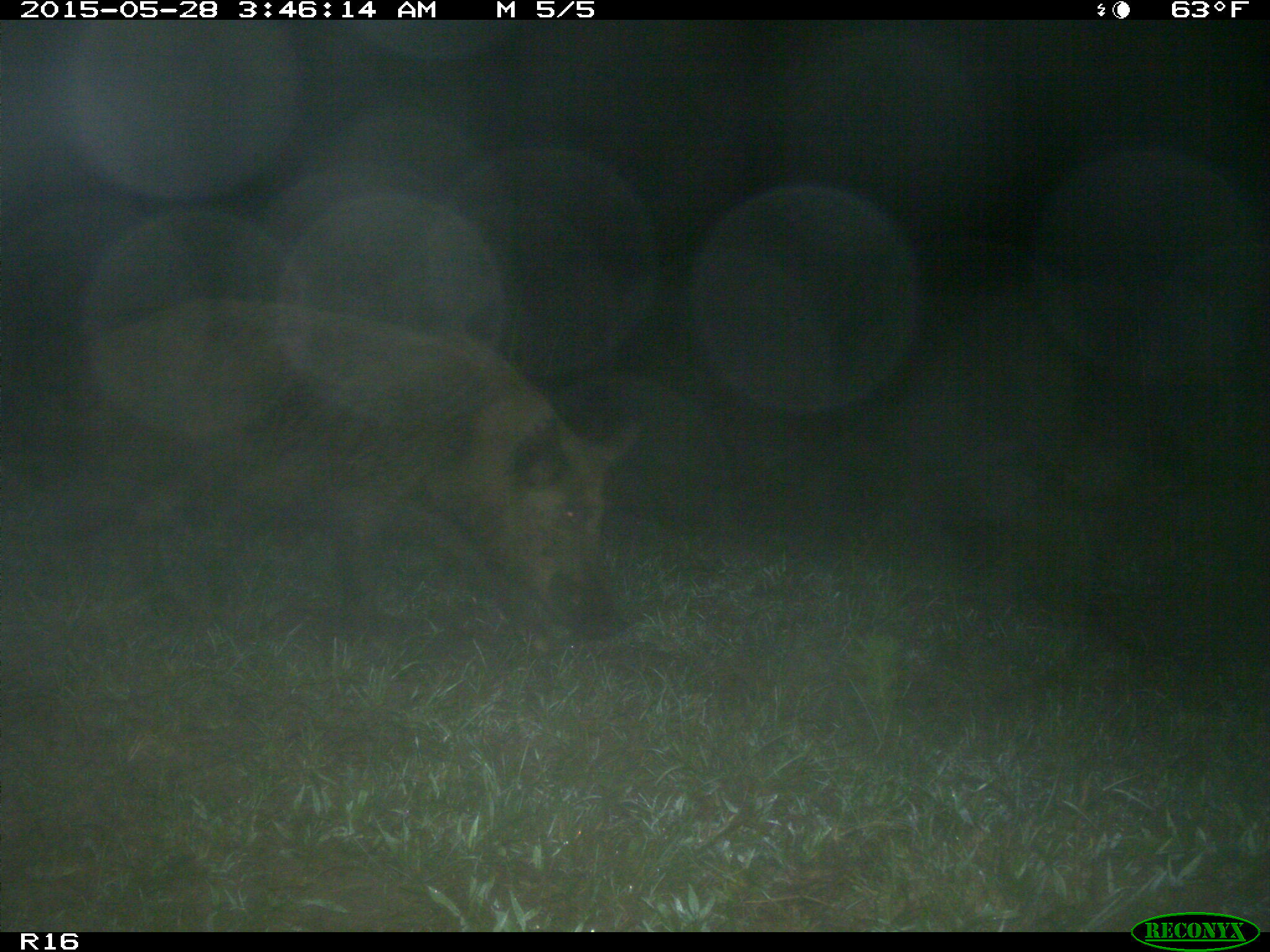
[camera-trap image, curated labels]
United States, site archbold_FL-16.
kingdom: Animalia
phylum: Chordata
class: Mammalia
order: Artiodactyla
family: Suidae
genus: Sus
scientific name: Sus scrofa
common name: wild boar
Sus scrofa (wild boar).